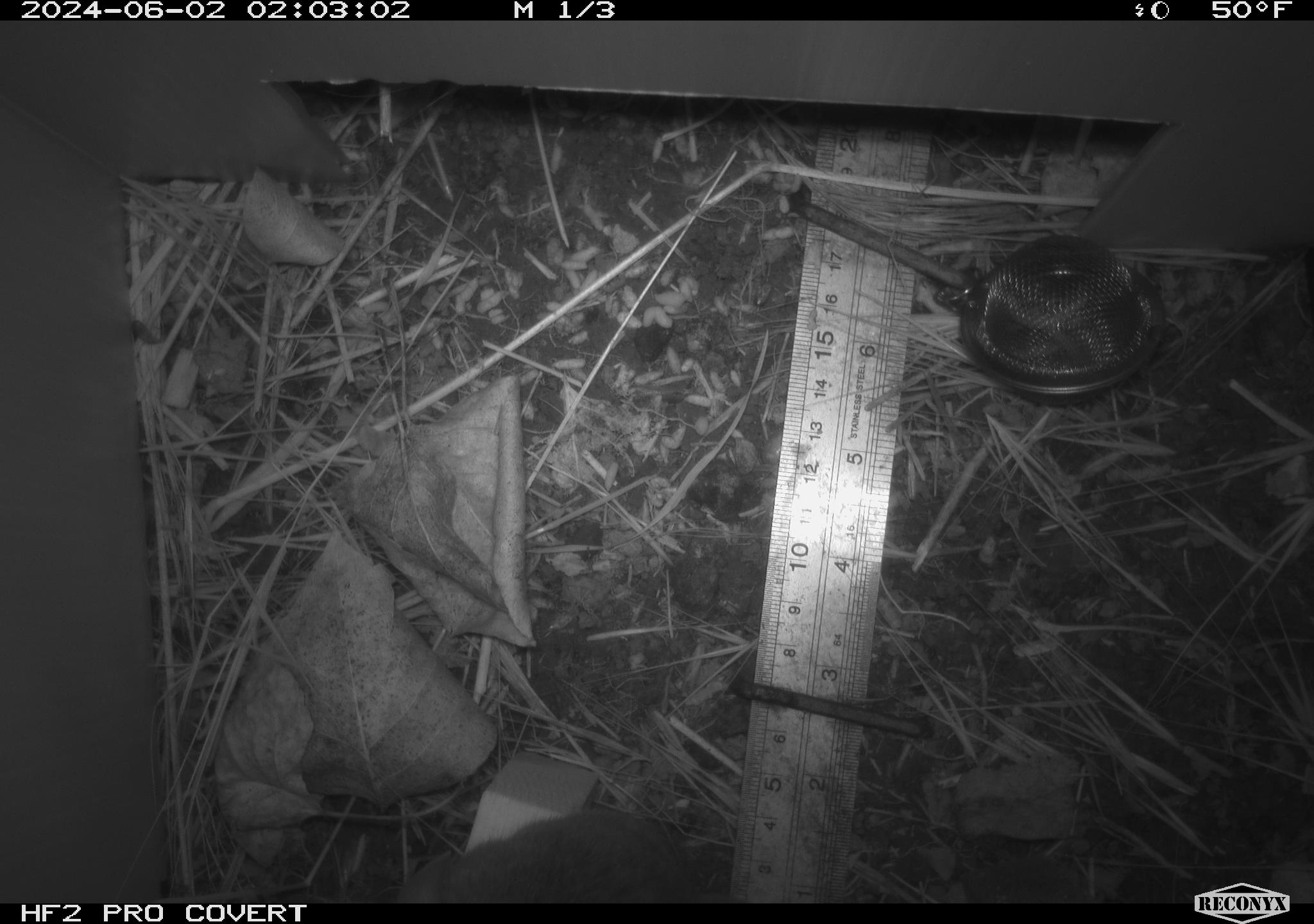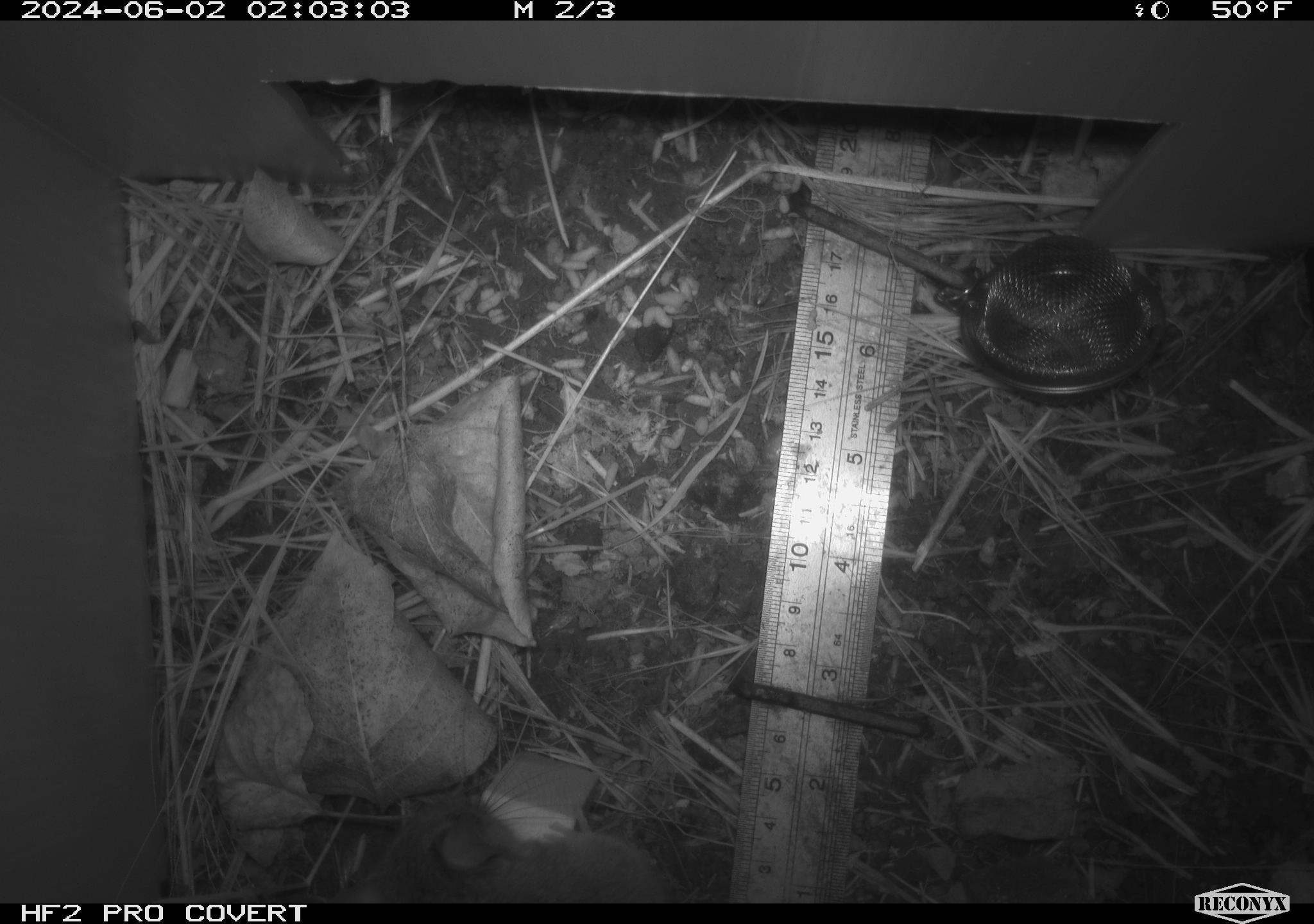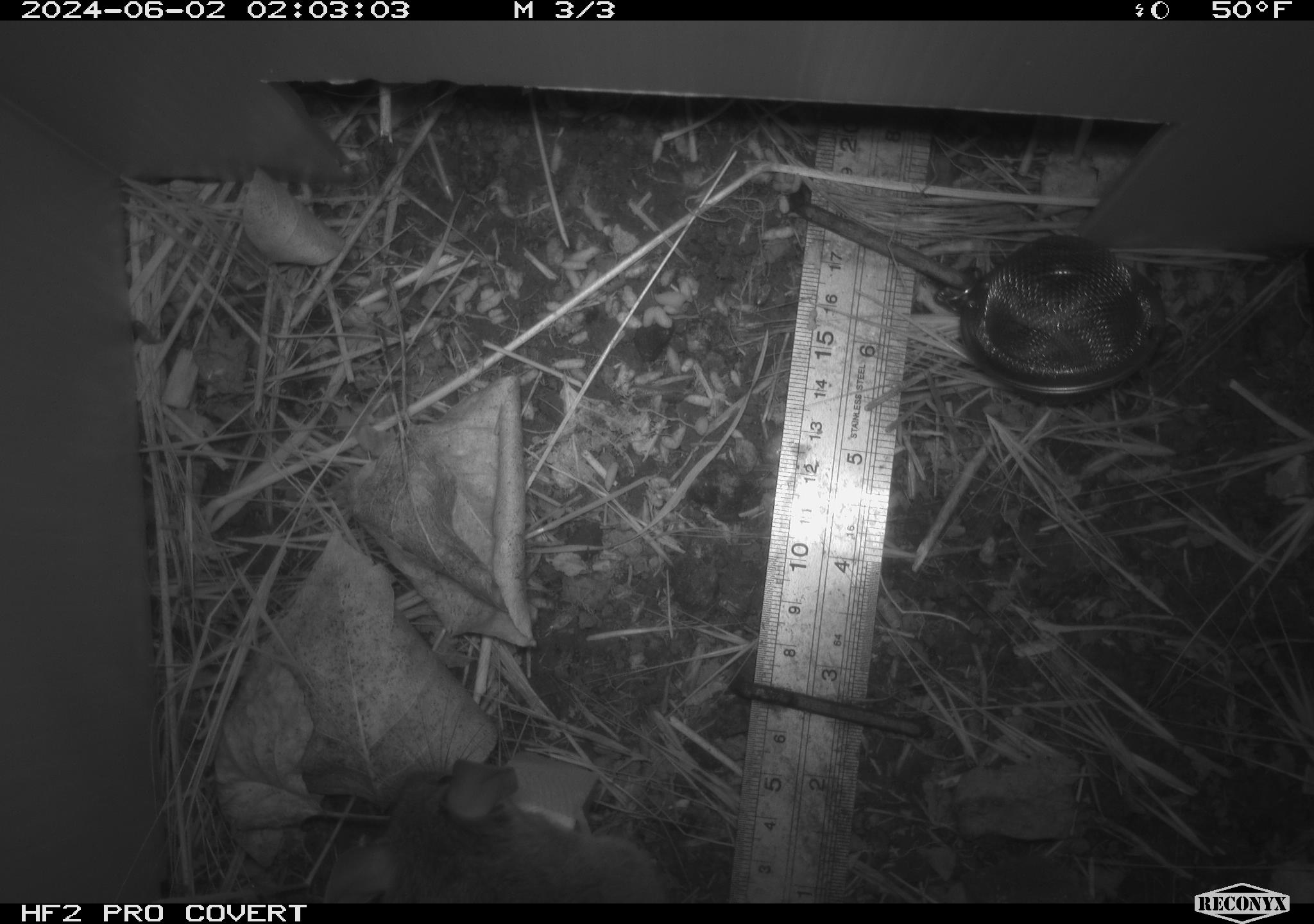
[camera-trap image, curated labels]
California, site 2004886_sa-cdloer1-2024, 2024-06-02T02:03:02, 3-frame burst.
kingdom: Animalia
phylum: Chordata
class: Mammalia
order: Rodentia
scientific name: Rodentia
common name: mouse species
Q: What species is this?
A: Mouse species (Rodentia).